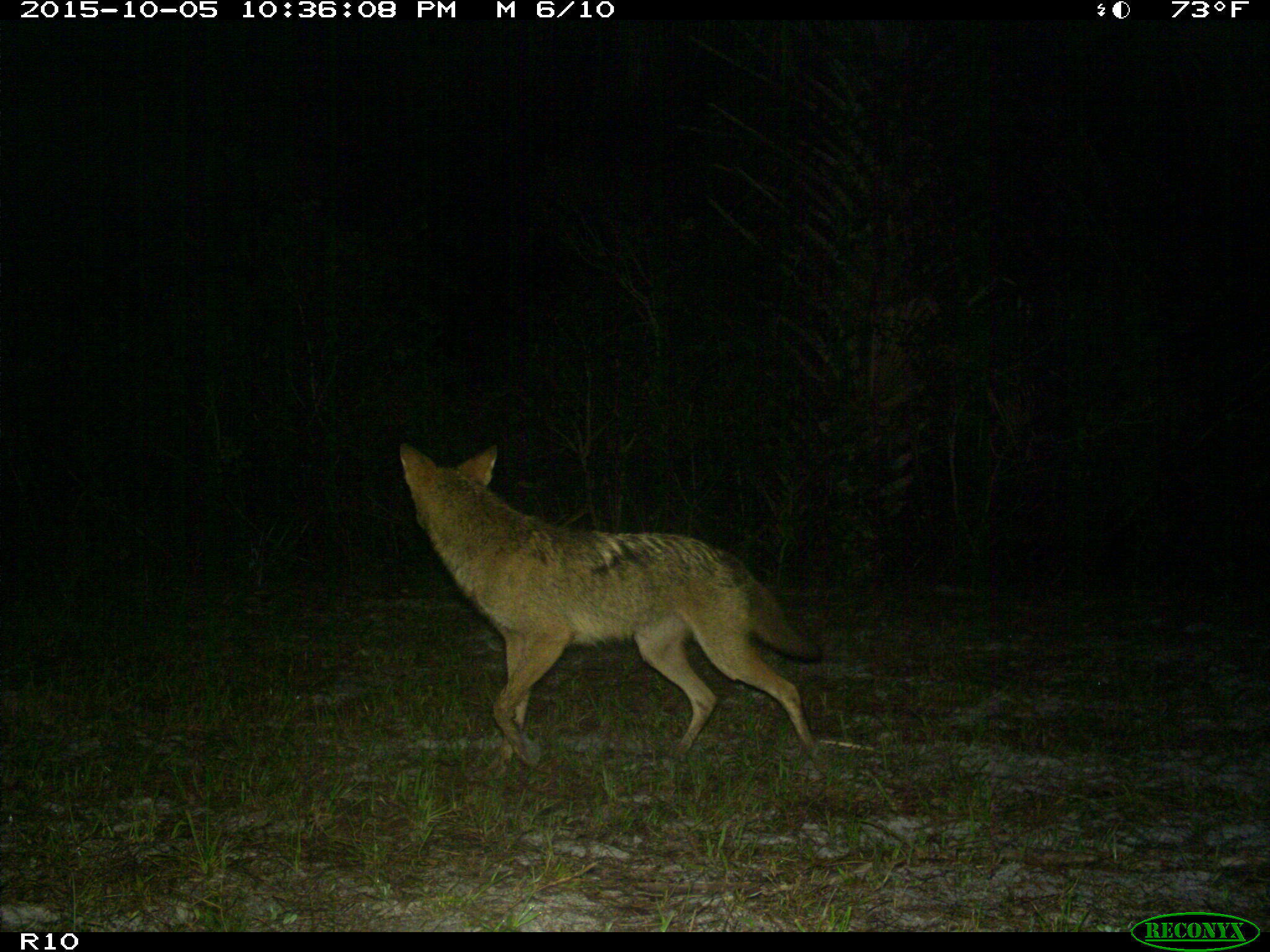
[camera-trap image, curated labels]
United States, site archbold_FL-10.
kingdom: Animalia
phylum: Chordata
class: Mammalia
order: Carnivora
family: Canidae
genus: Canis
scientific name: Canis latrans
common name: coyote